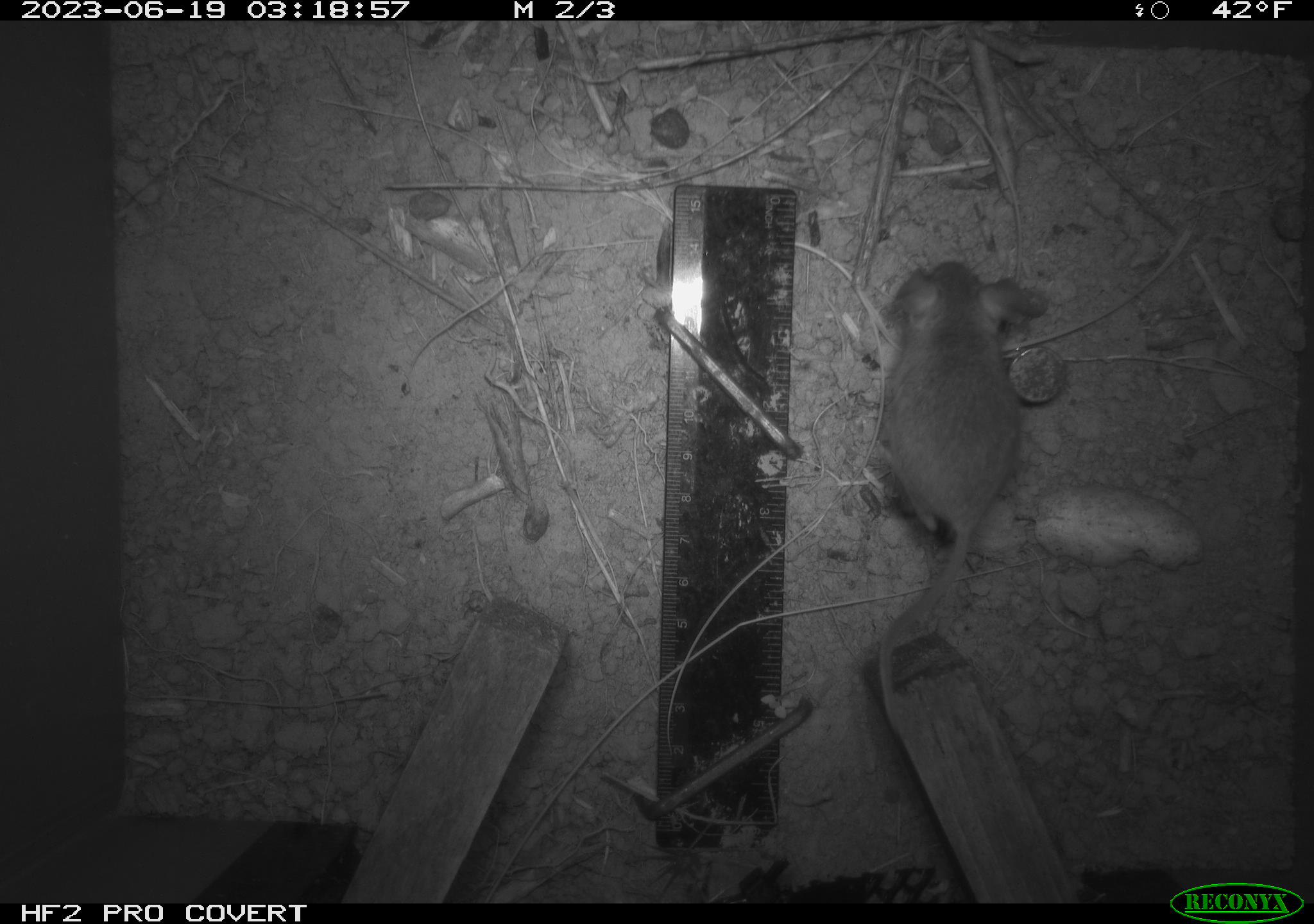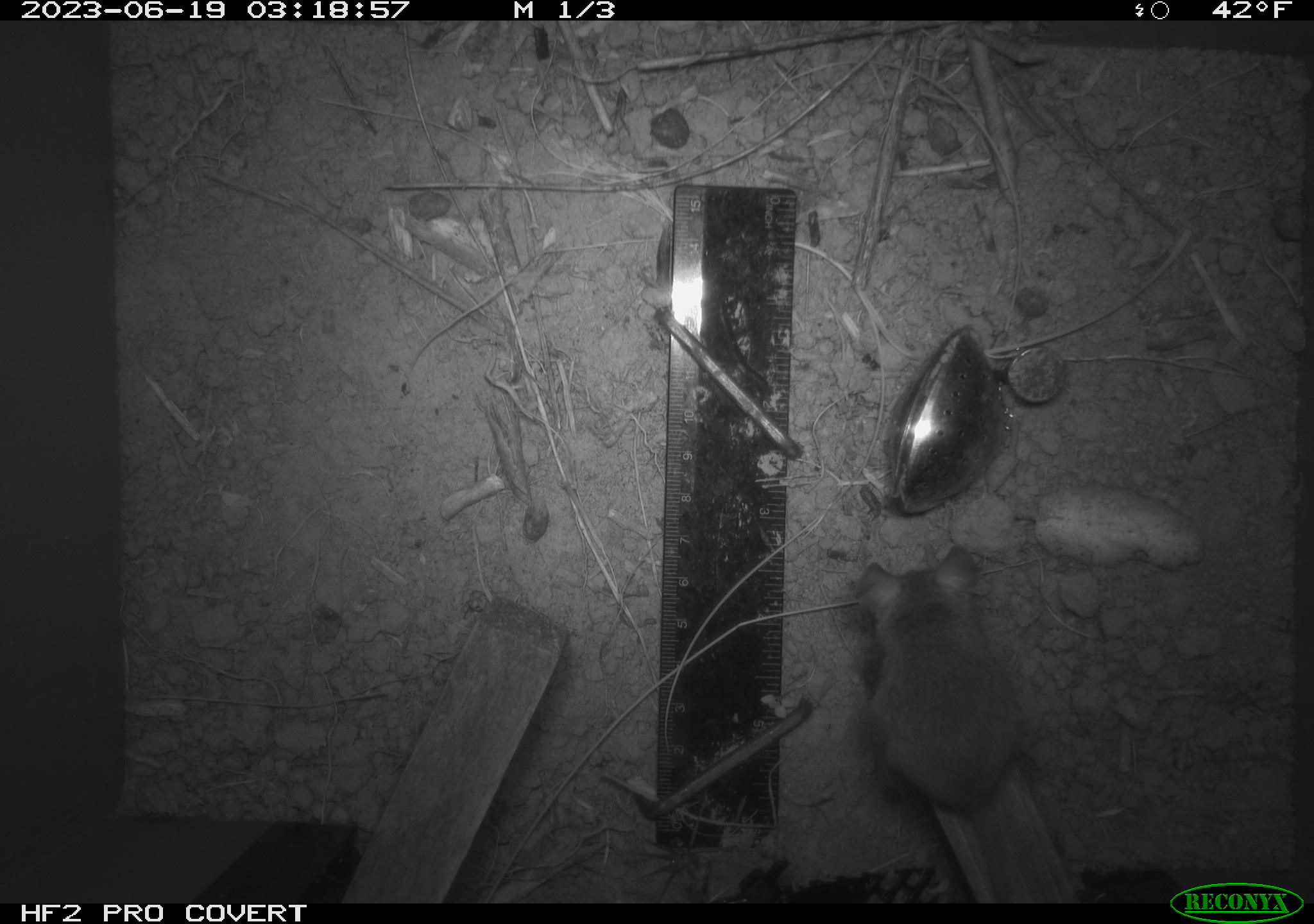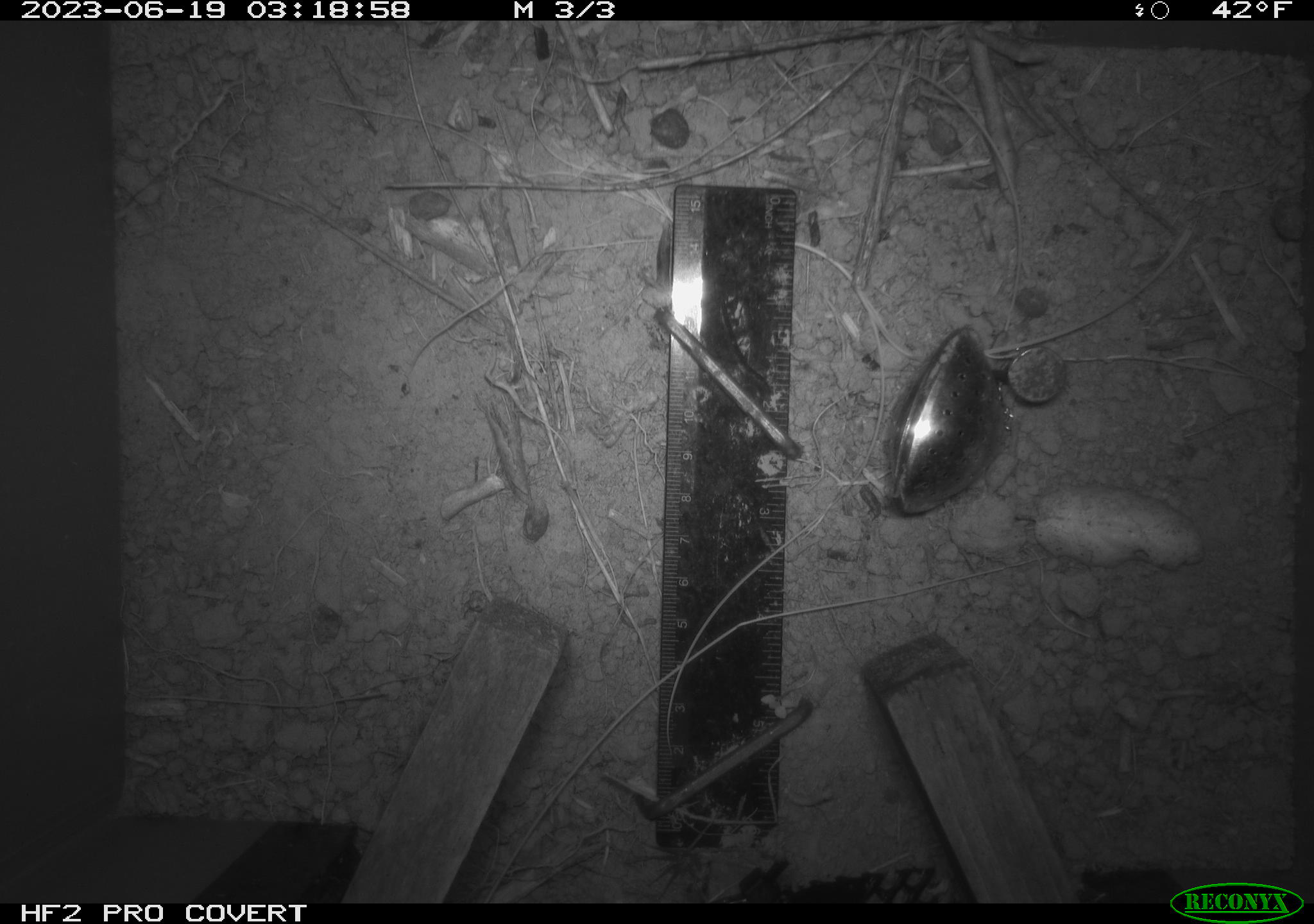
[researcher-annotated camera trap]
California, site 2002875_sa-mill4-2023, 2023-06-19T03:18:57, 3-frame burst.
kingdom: Animalia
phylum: Chordata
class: Mammalia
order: Rodentia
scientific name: Rodentia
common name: mouse species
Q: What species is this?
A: Mouse species (Rodentia).